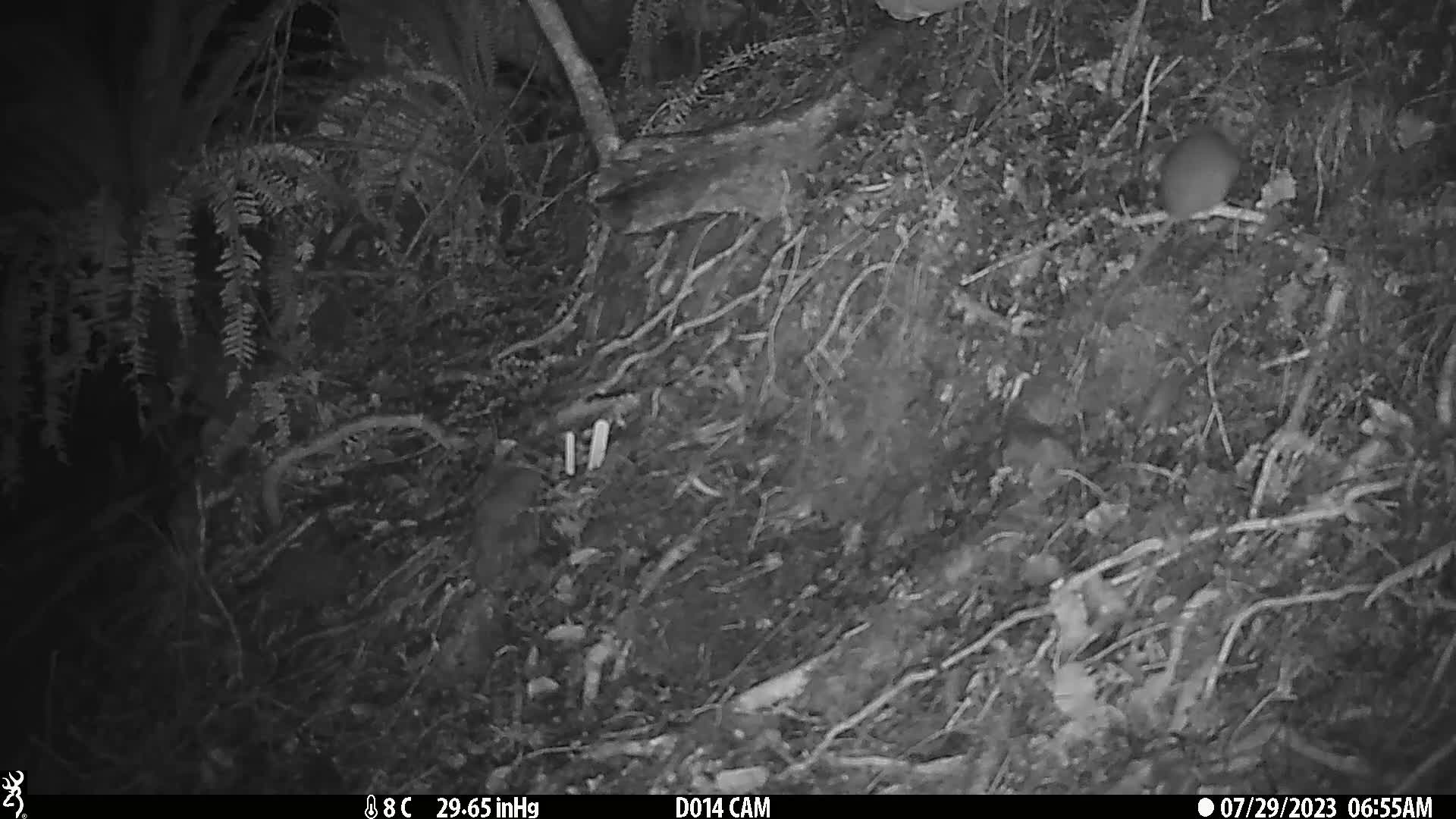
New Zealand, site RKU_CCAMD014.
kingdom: Animalia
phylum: Chordata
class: Mammalia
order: Rodentia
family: Muridae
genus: Rattus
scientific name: Rattus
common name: rat